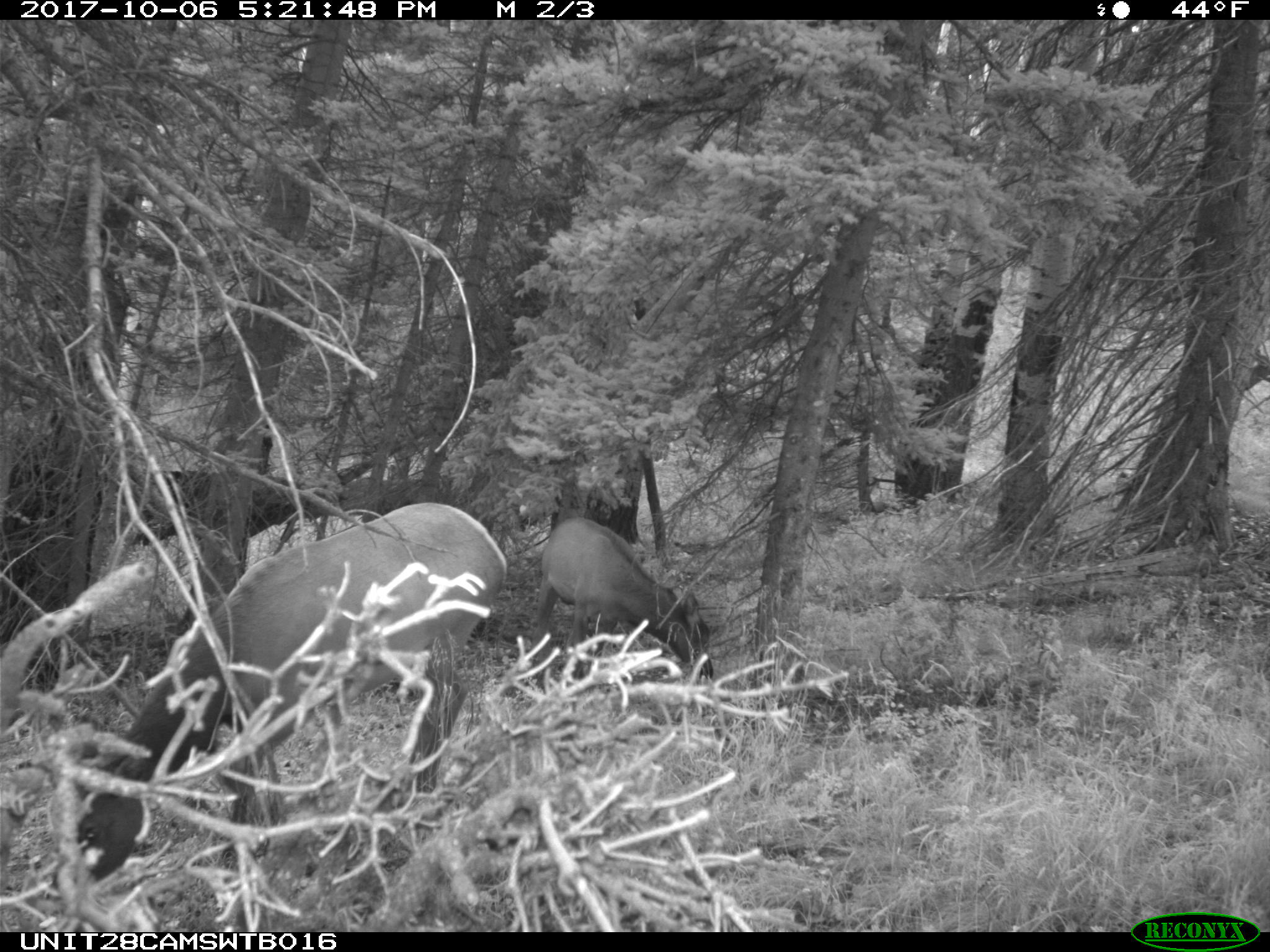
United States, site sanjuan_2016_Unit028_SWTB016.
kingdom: Animalia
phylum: Chordata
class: Mammalia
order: Artiodactyla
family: Cervidae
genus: Cervus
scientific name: Cervus elaphus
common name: red deer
Cervus elaphus (red deer).